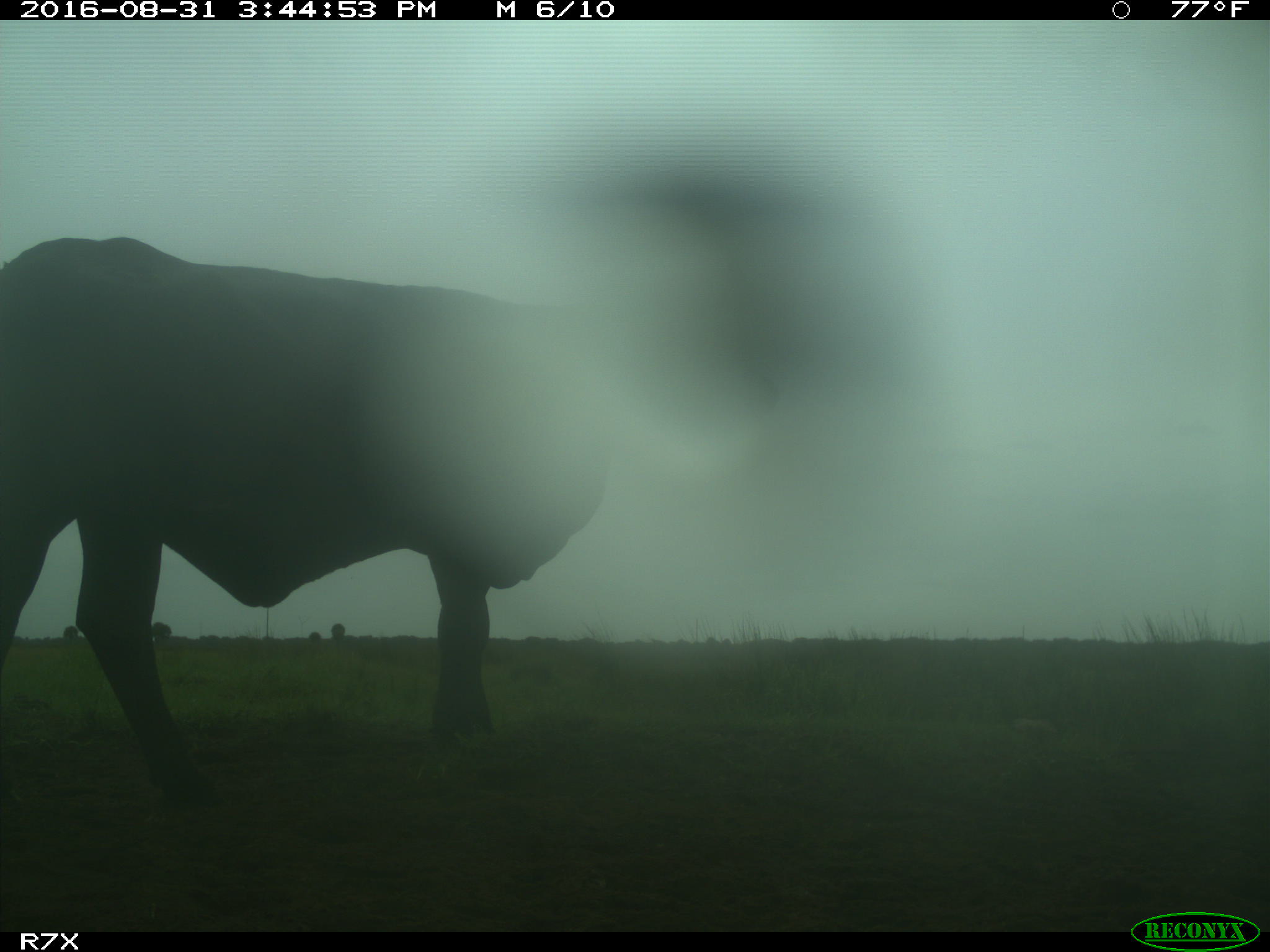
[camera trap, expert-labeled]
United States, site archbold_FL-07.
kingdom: Animalia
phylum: Chordata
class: Mammalia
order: Artiodactyla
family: Bovidae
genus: Bos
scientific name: Bos taurus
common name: domestic cow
Bos taurus (domestic cow).